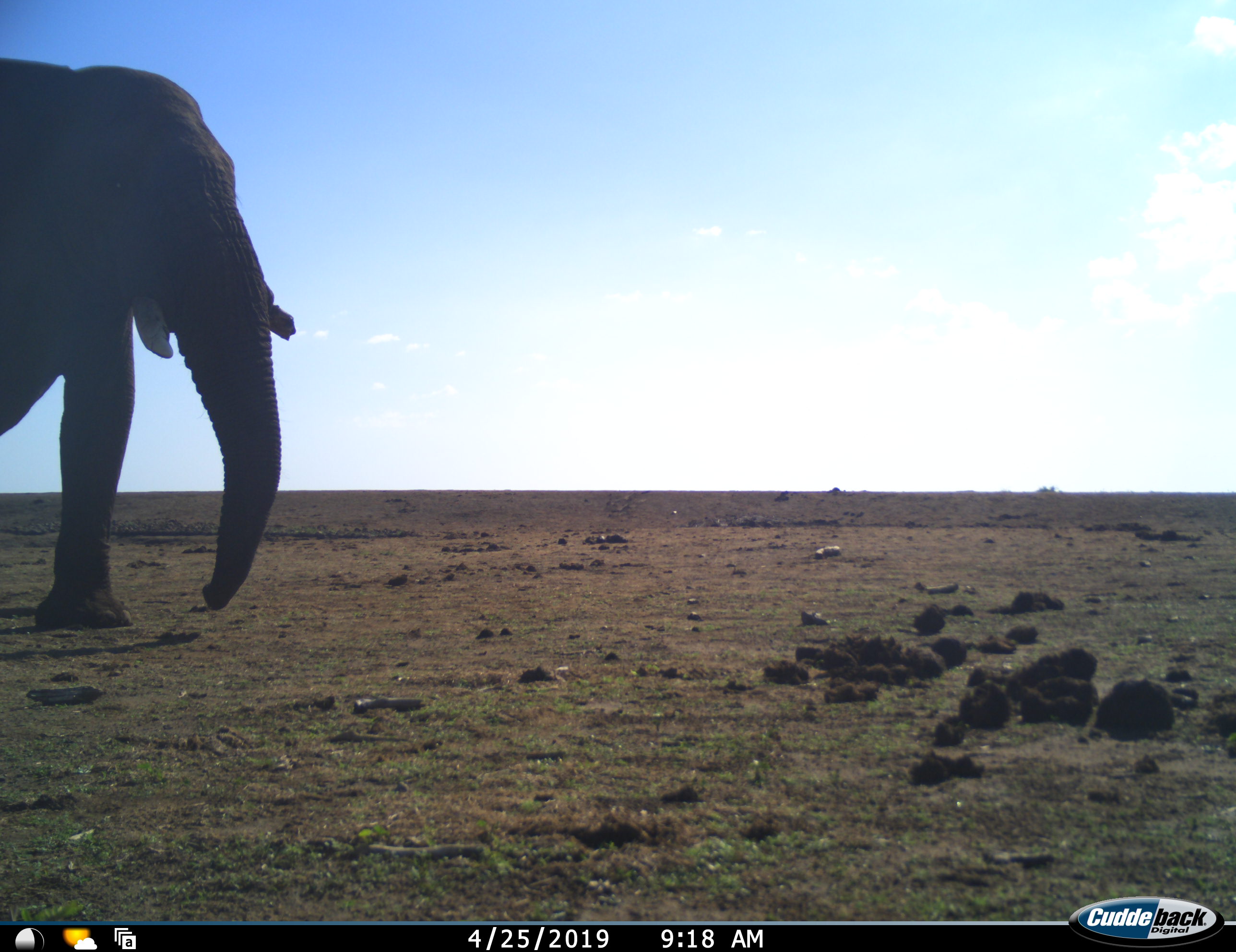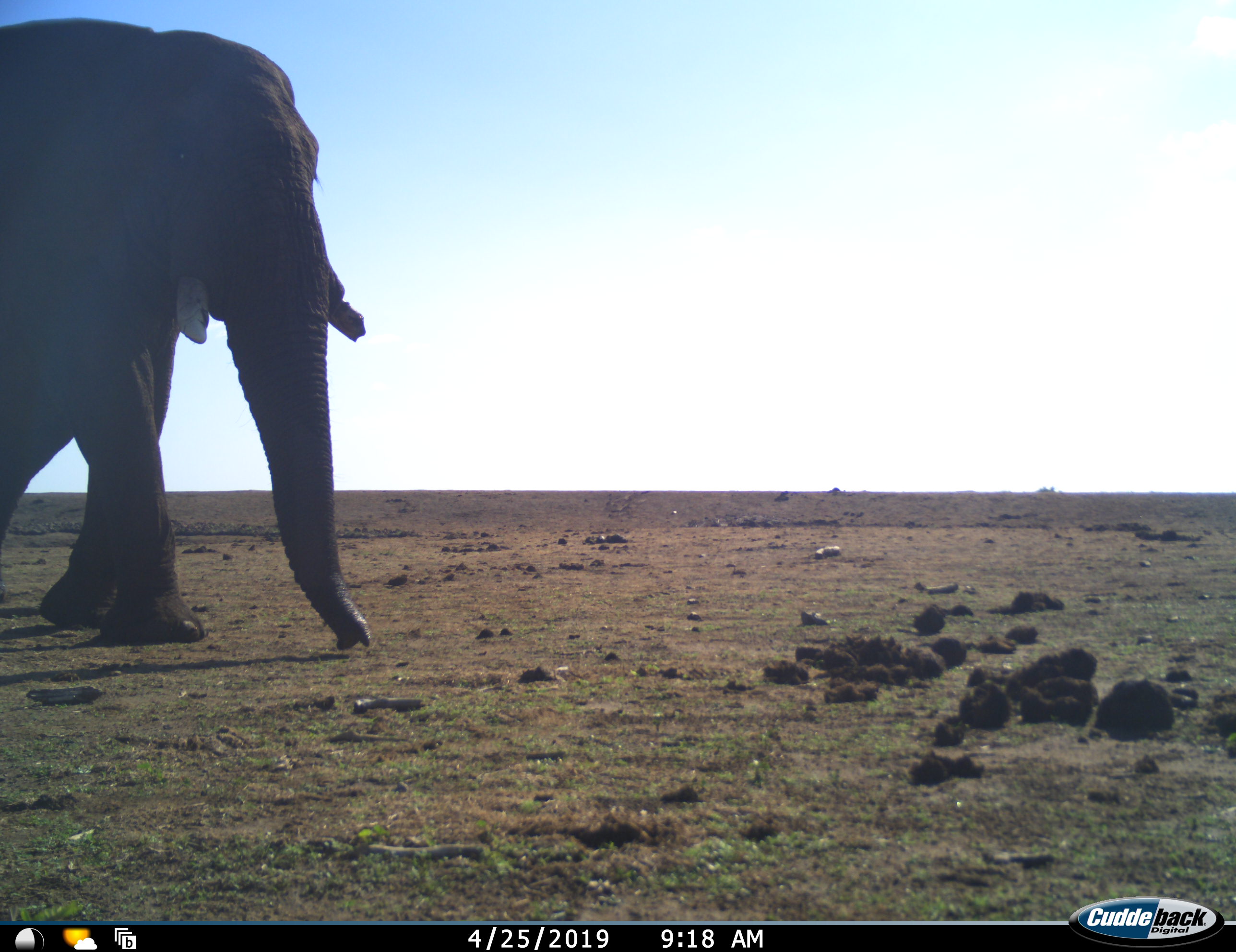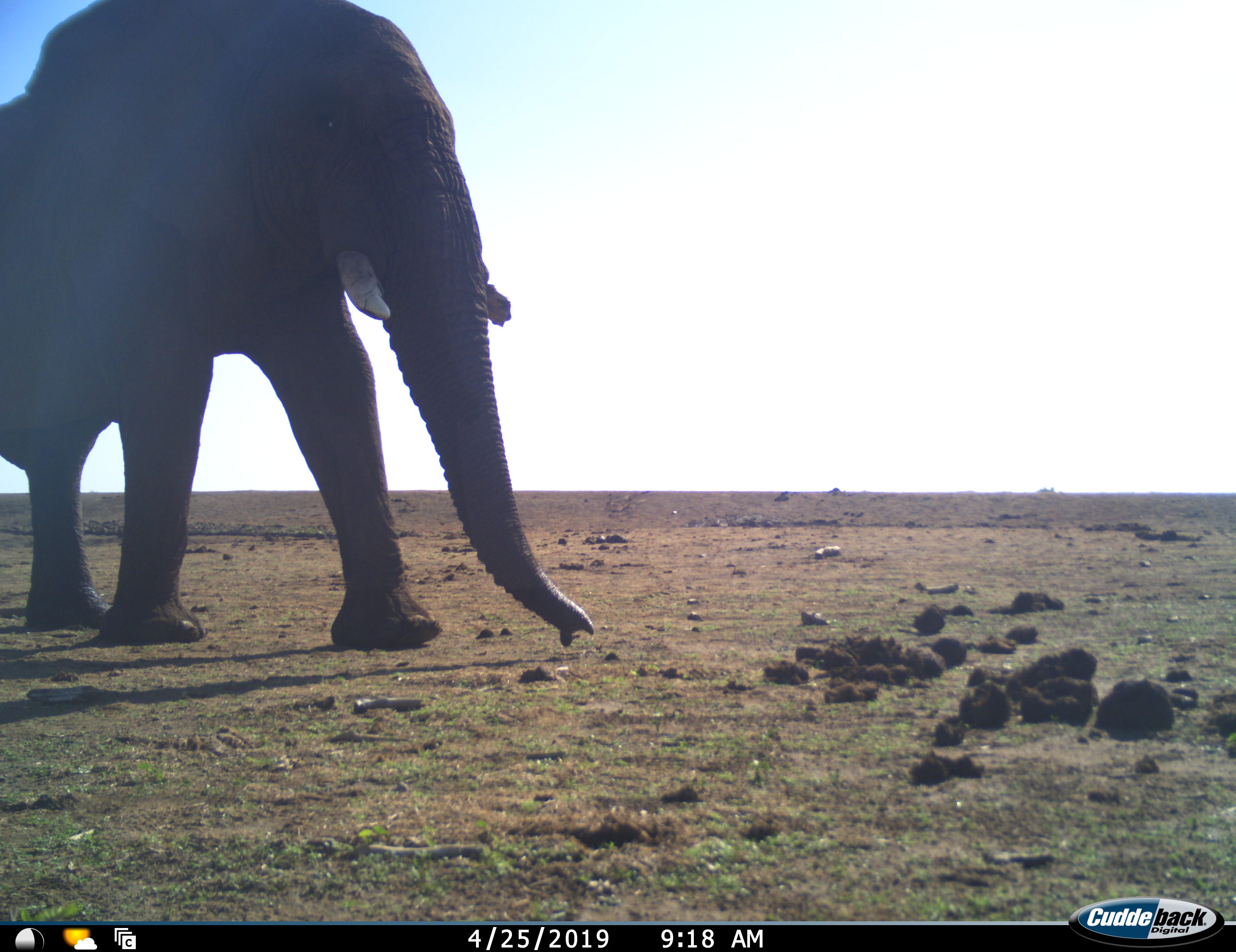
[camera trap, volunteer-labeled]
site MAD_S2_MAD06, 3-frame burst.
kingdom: Animalia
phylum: Chordata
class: Mammalia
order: Proboscidea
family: Elephantidae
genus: Loxodonta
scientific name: Loxodonta africana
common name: african bush elephant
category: elephant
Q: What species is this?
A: Elephant (african bush elephant) (Loxodonta africana).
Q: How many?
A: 1.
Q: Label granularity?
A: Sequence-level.